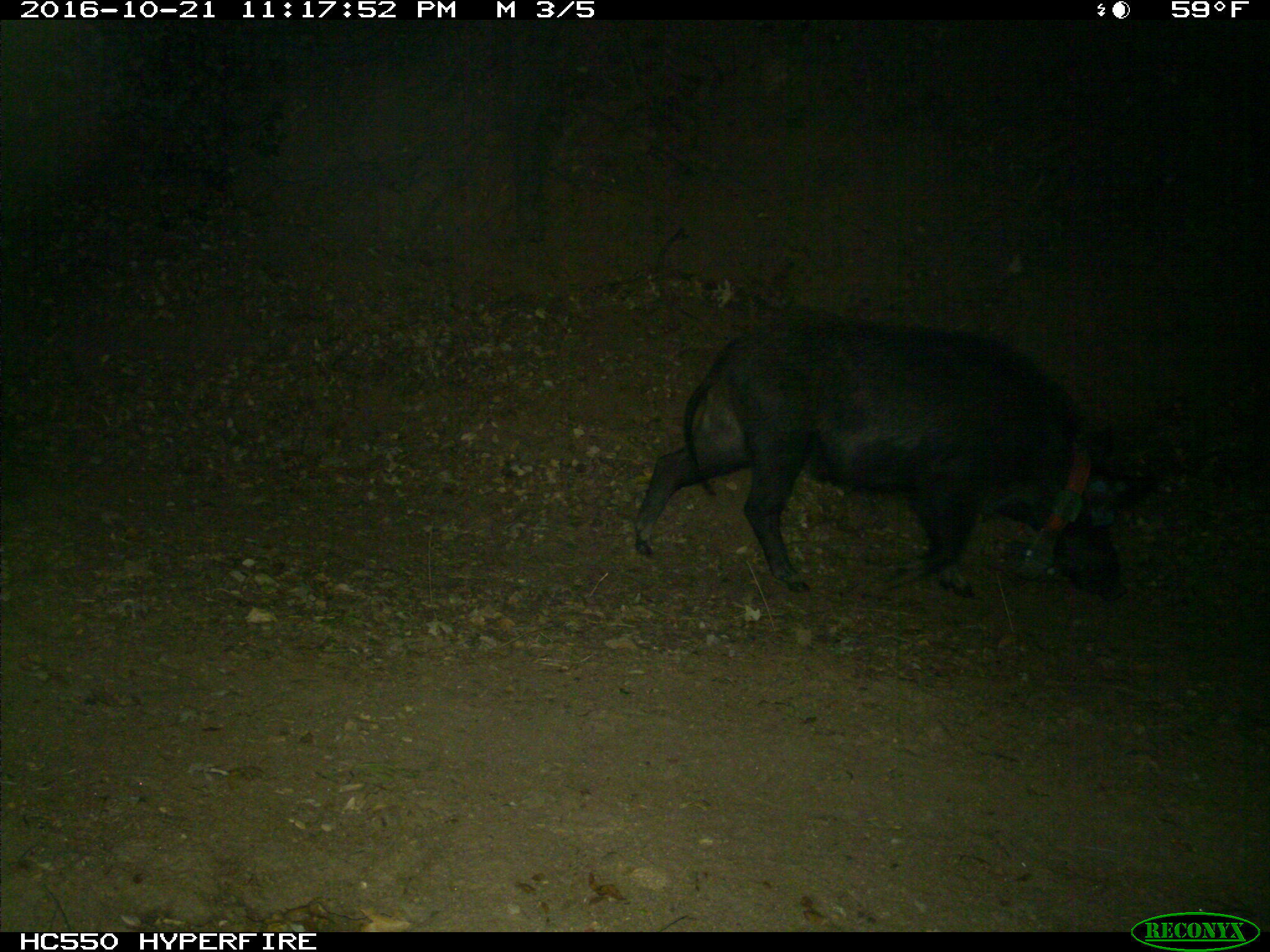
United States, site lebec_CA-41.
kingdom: Animalia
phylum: Chordata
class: Mammalia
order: Artiodactyla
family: Suidae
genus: Sus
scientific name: Sus scrofa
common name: wild boar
Sus scrofa (wild boar).